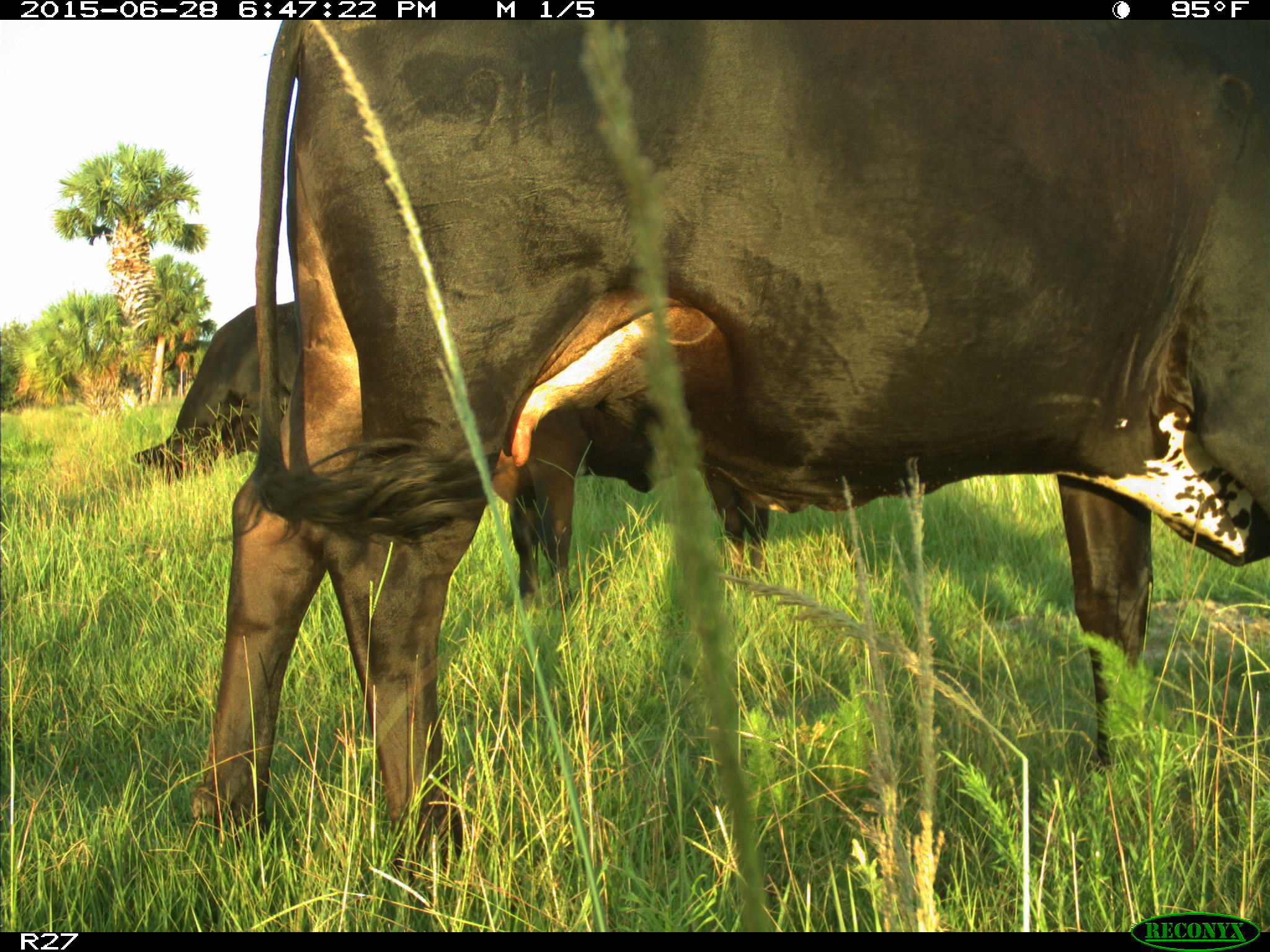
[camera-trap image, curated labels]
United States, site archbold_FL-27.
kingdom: Animalia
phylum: Chordata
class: Mammalia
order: Artiodactyla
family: Bovidae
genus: Bos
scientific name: Bos taurus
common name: domestic cow